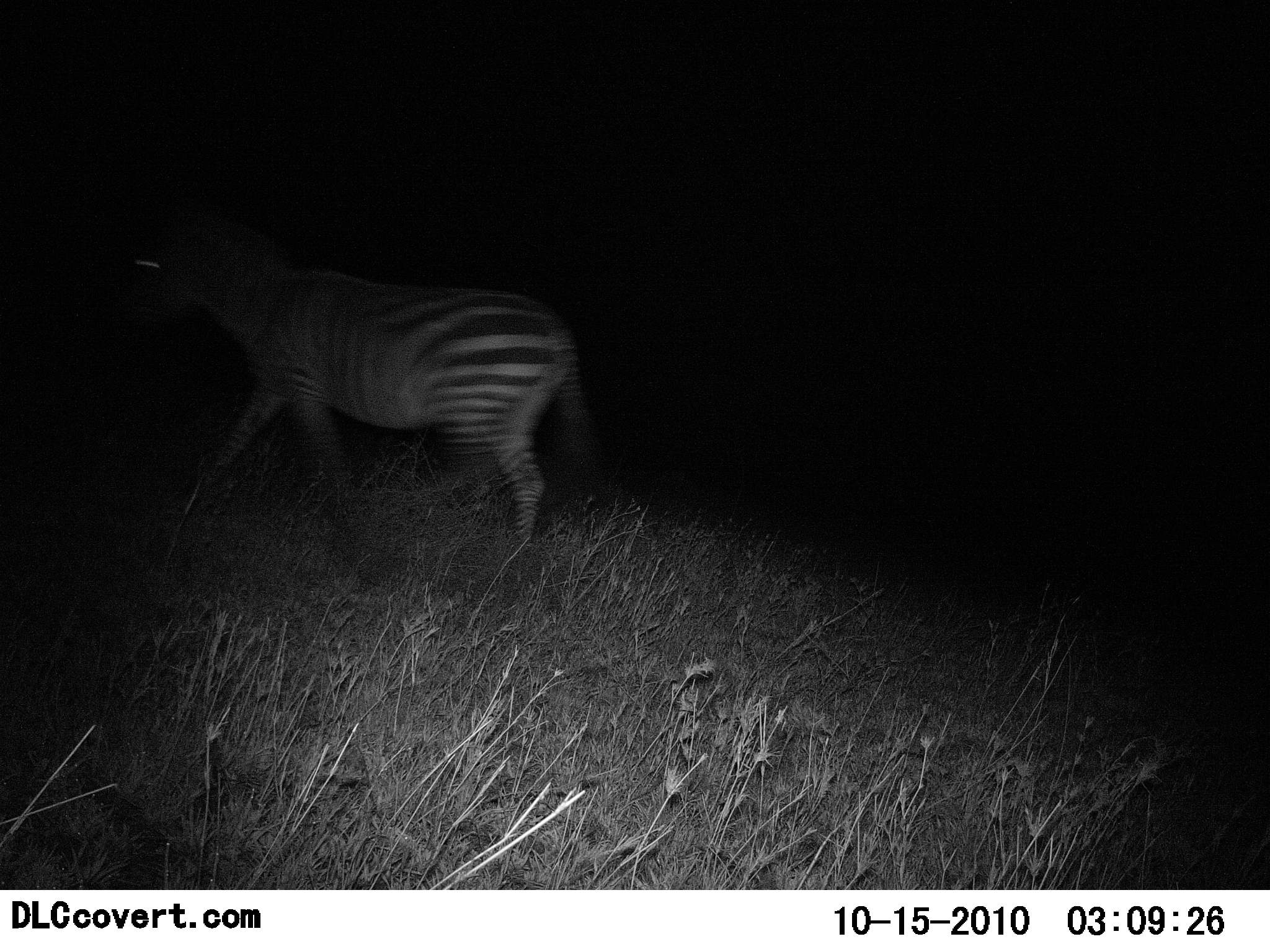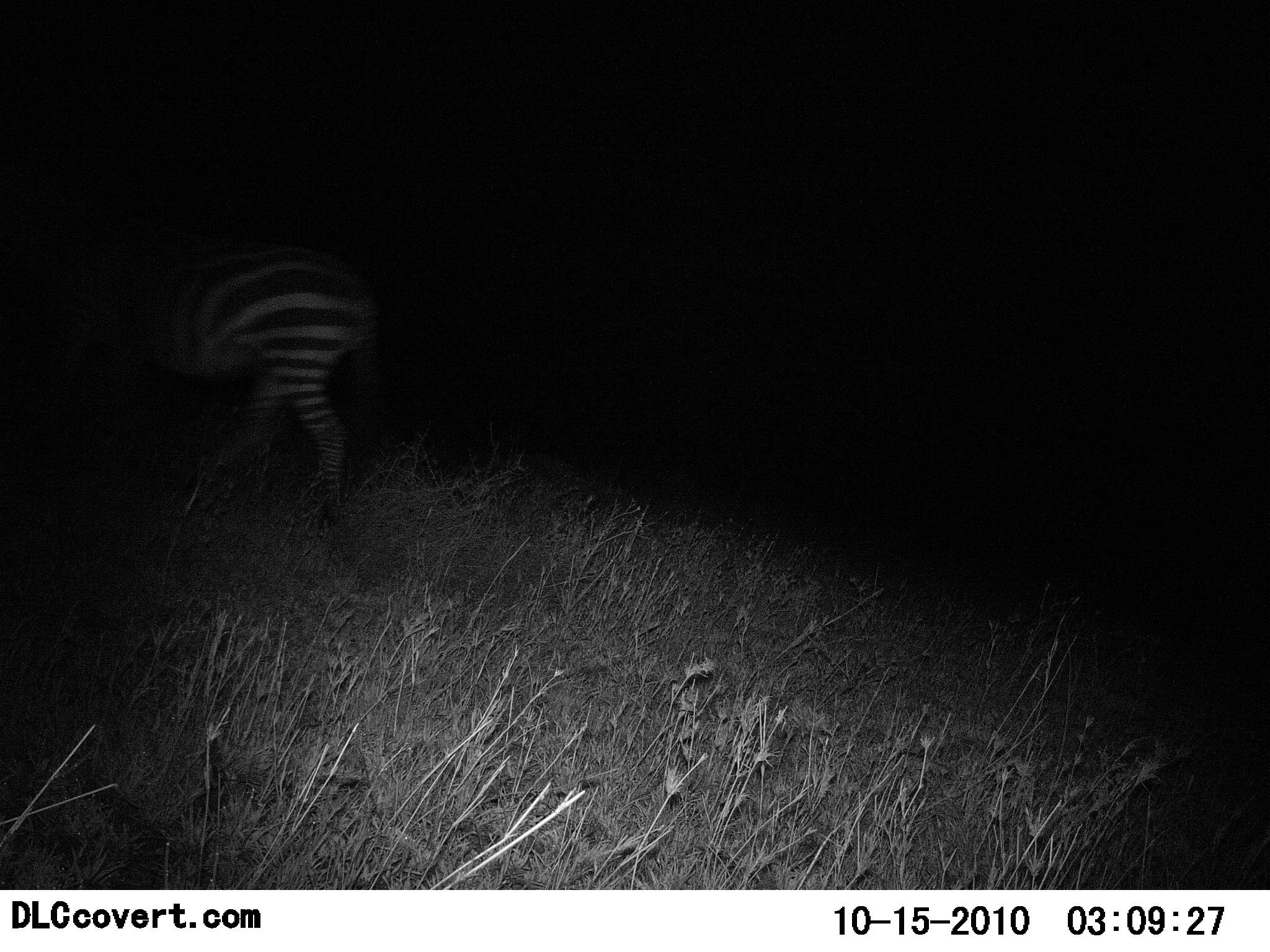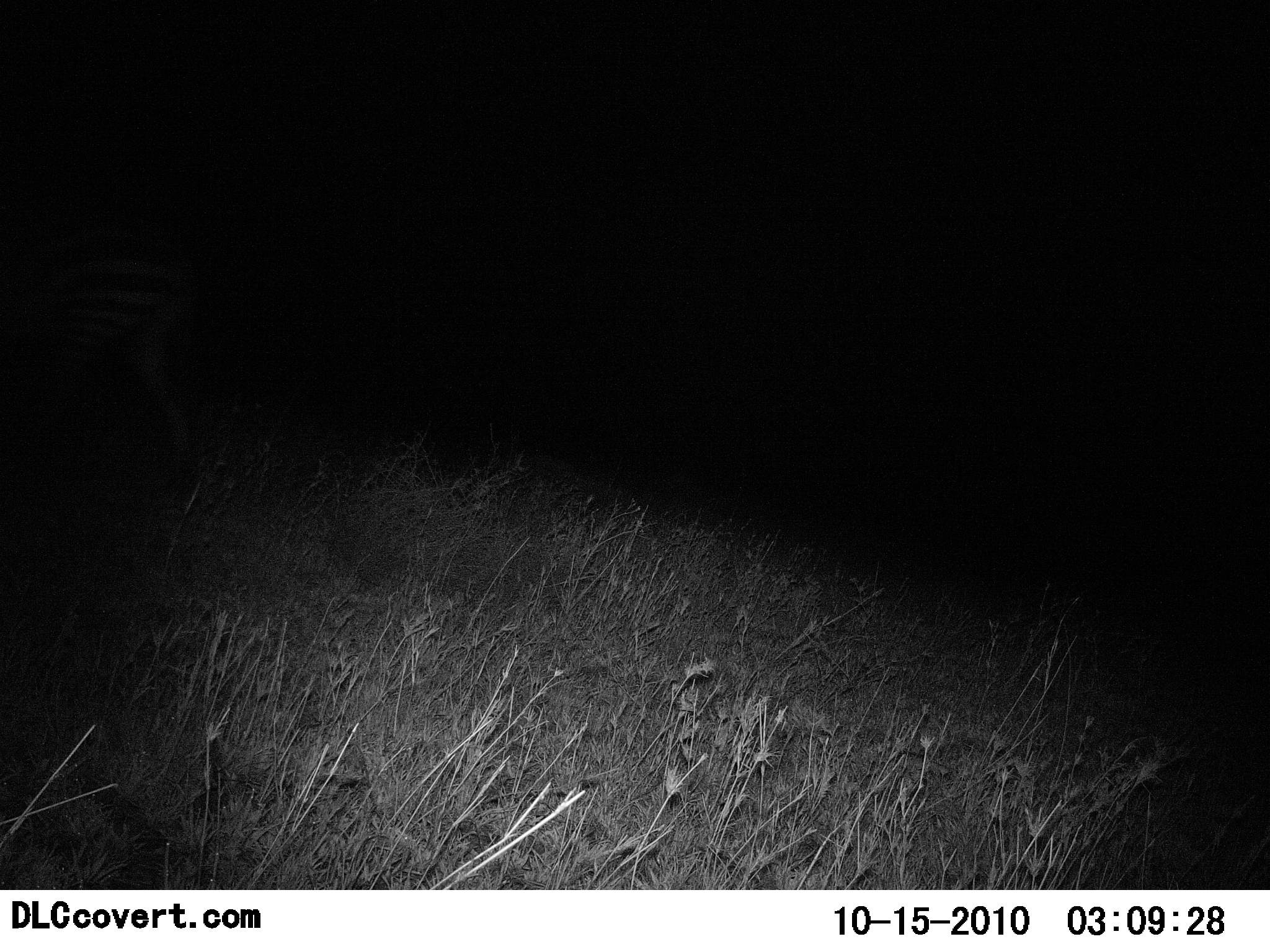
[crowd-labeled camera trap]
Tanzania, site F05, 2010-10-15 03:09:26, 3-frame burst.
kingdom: Animalia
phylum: Chordata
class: Mammalia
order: Perissodactyla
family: Equidae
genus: Equus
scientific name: Equus quagga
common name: plains zebra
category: zebra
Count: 1.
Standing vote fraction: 0%.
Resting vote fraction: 0%.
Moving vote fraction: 100%.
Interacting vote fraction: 0%.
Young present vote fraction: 0%.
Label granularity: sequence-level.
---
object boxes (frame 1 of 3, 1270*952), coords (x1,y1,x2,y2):
animal: (124,212,614,559)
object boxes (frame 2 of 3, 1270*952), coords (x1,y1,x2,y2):
animal: (46,203,386,536)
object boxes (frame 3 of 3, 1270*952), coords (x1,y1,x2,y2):
animal: (1,179,207,484)